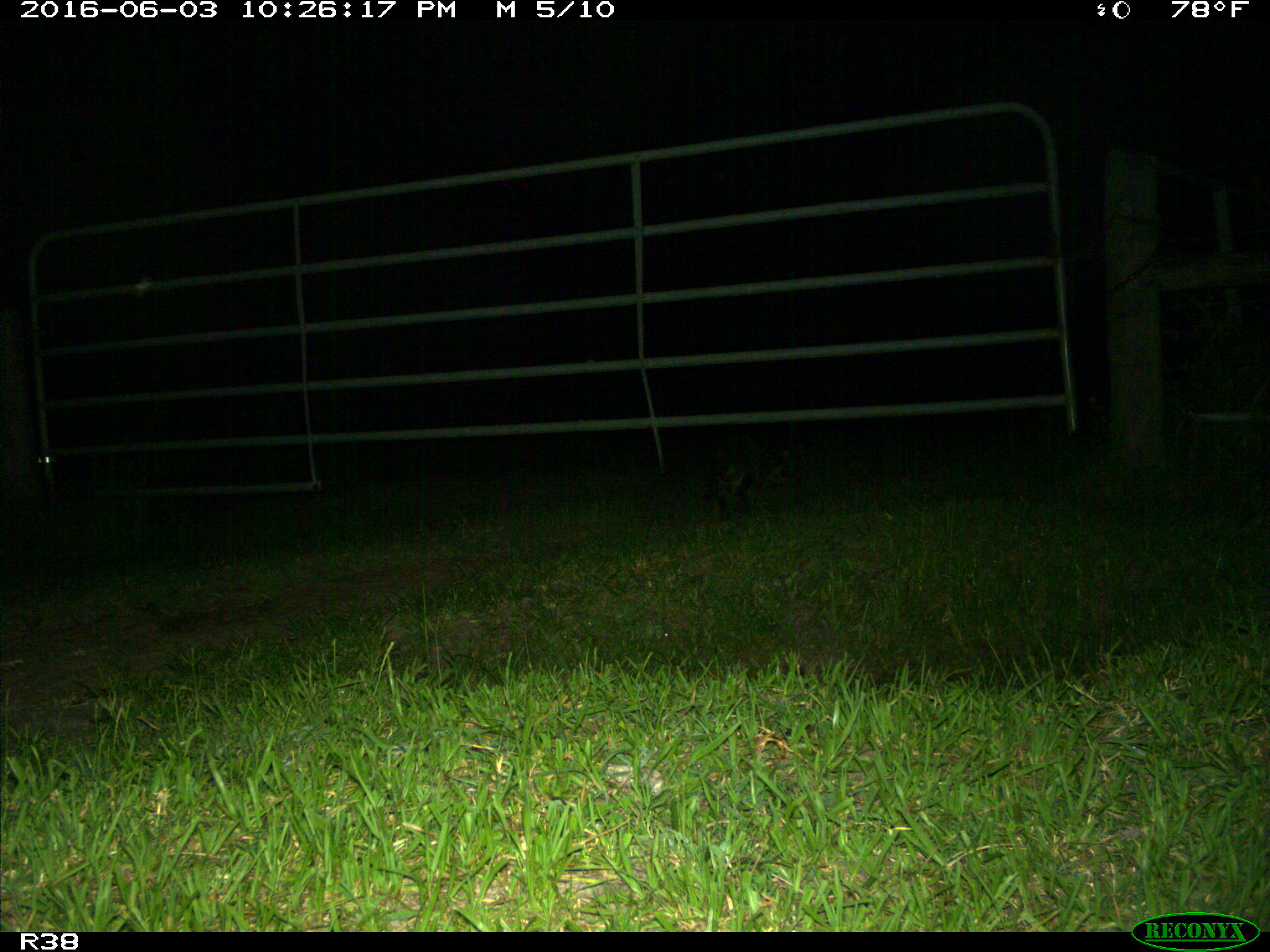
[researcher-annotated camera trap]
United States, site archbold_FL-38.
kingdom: Animalia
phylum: Chordata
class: Mammalia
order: Carnivora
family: Procyonidae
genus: Procyon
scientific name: Procyon lotor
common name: common raccoon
Procyon lotor (common raccoon).